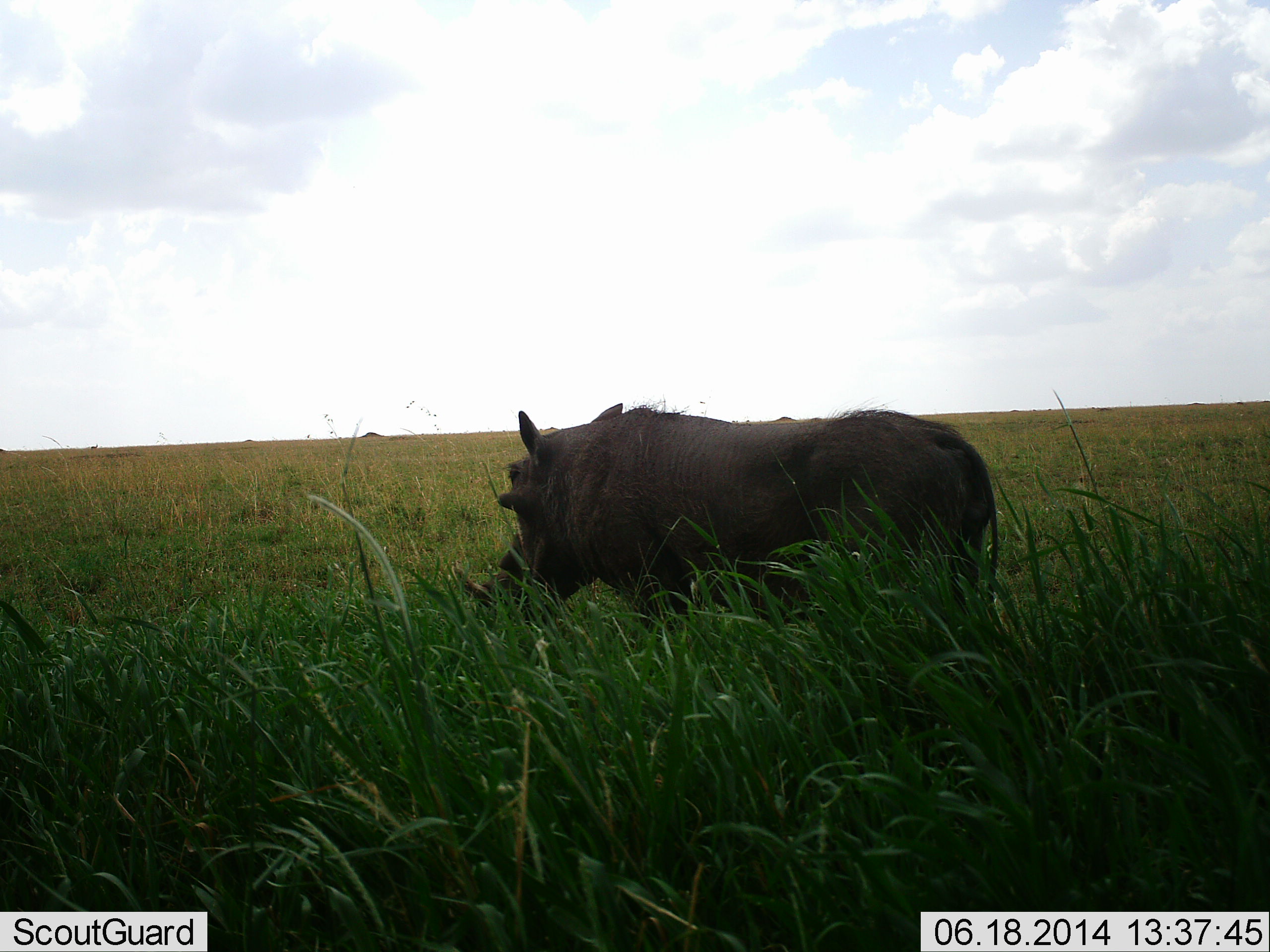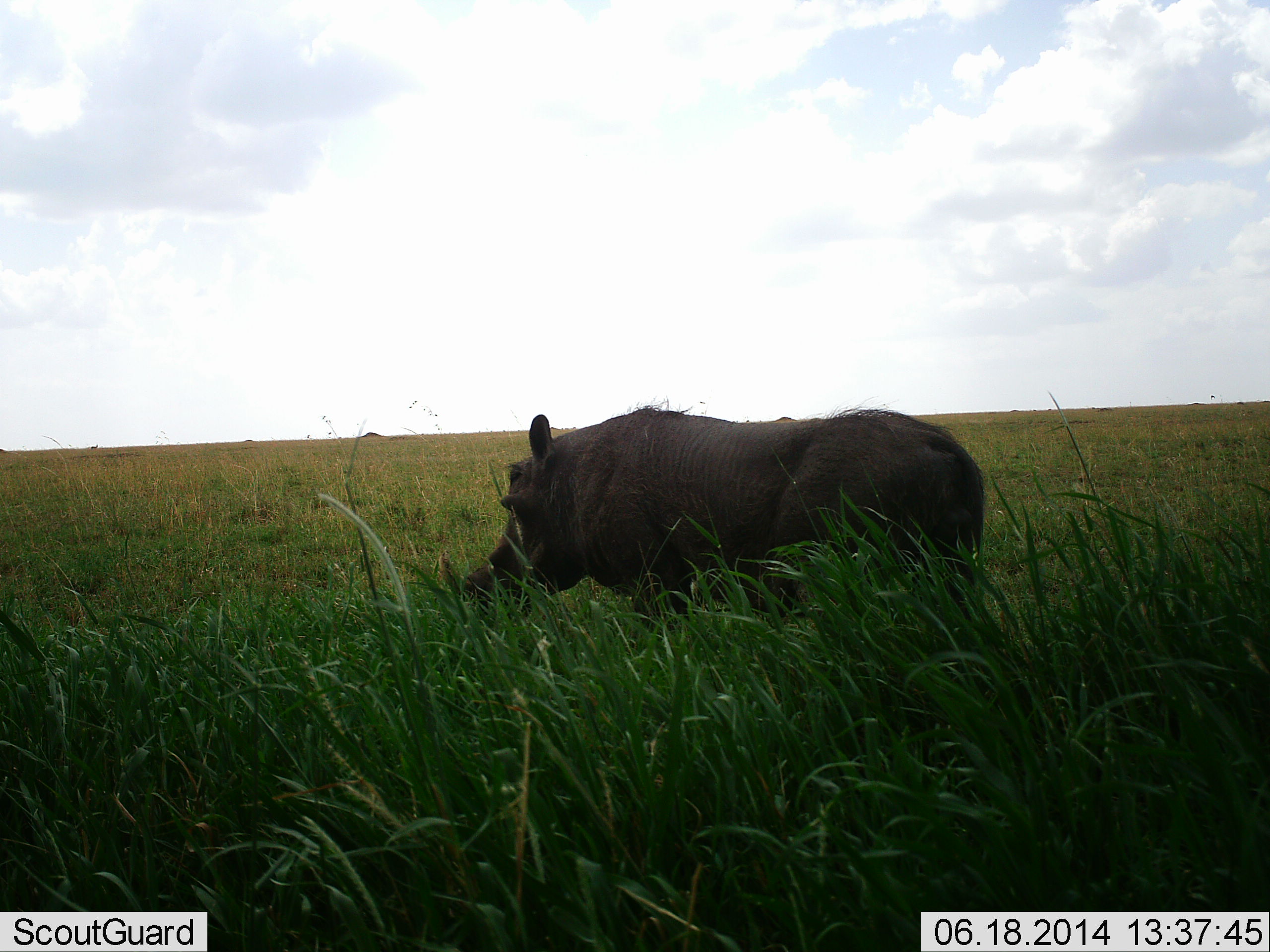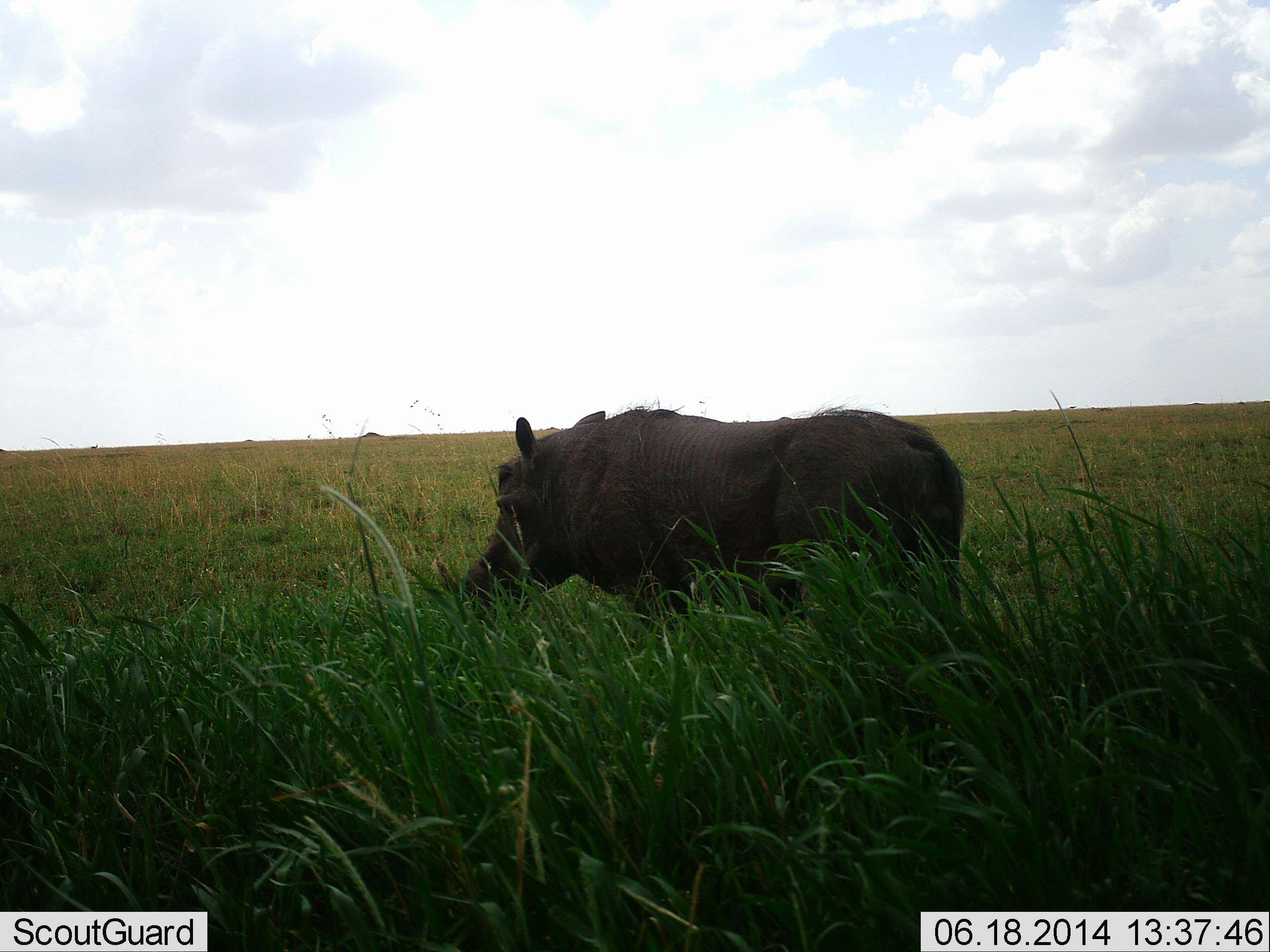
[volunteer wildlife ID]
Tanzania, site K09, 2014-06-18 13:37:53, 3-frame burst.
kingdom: Animalia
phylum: Chordata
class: Mammalia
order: Artiodactyla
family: Suidae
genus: Phacochoerus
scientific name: Phacochoerus africanus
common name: warthog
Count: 1.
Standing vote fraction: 50%.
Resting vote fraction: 0%.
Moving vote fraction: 30%.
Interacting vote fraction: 0%.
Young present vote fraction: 0%.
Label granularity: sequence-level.